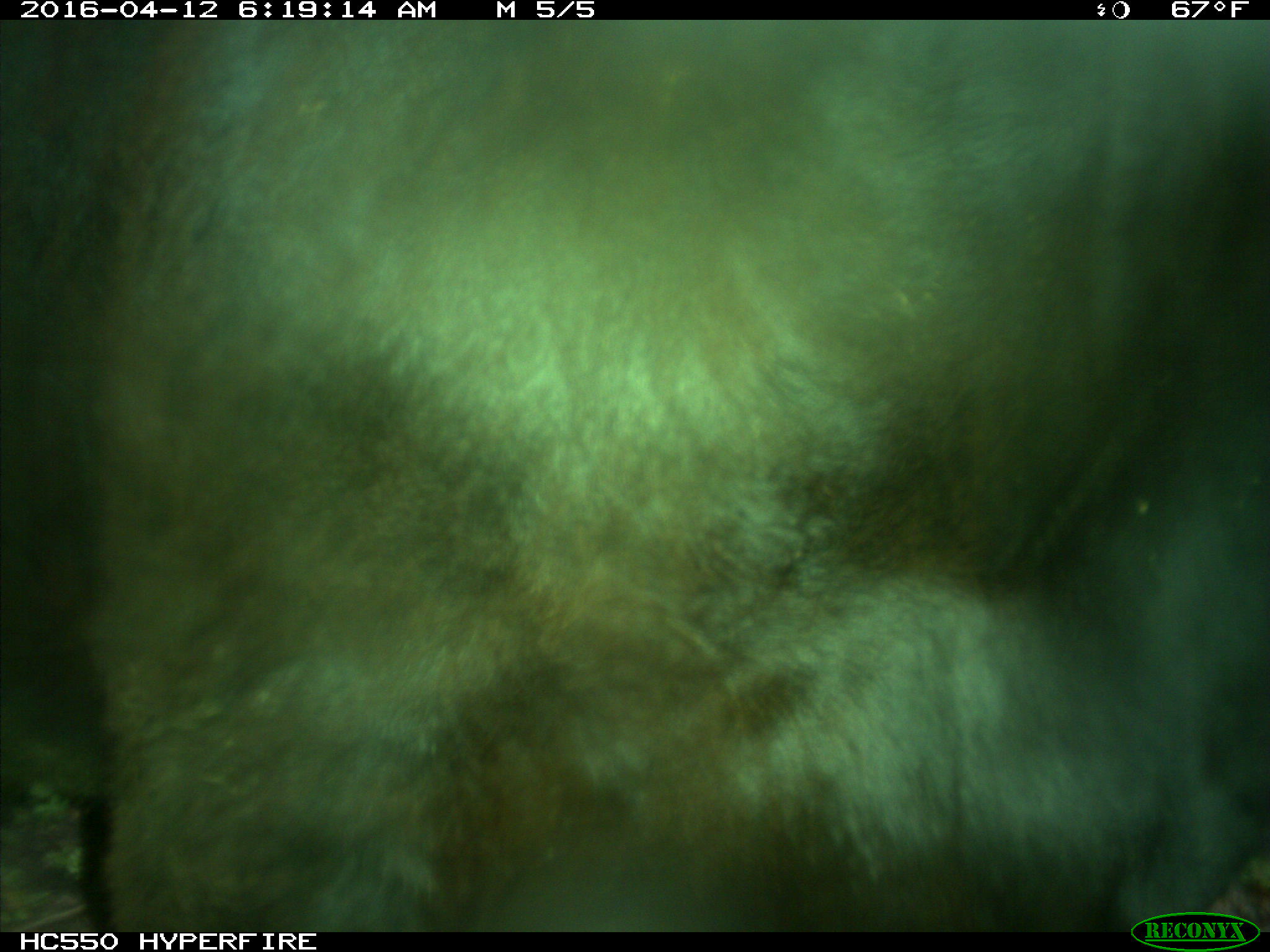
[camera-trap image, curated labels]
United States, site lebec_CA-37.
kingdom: Animalia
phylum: Chordata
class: Mammalia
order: Artiodactyla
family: Bovidae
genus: Bos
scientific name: Bos taurus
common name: domestic cow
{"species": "Bos taurus (domestic cow)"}